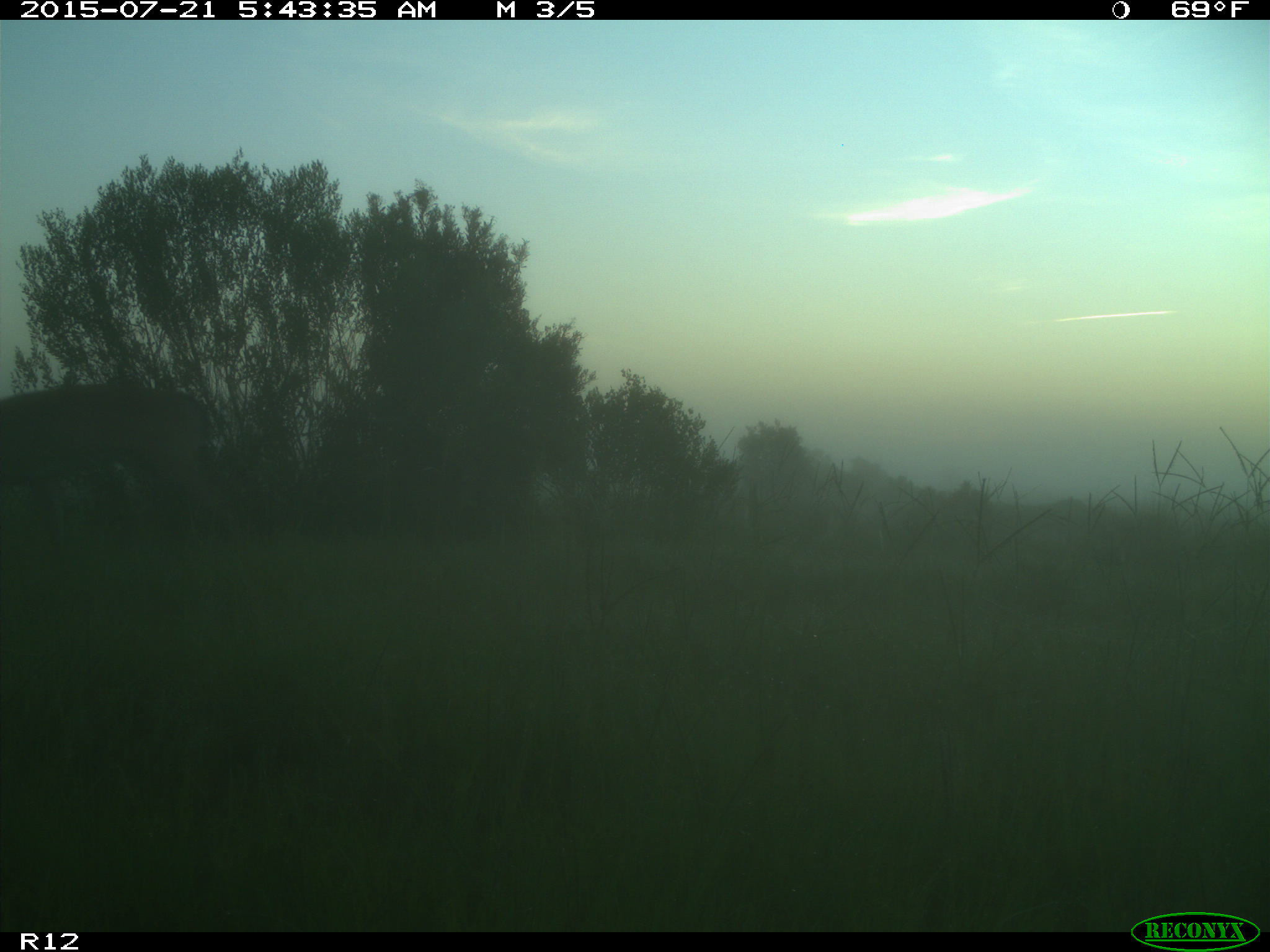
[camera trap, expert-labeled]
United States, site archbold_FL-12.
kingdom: Animalia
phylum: Chordata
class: Mammalia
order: Artiodactyla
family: Cervidae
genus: Odocoileus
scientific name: Odocoileus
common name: deer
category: unidentified deer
Unidentified deer (deer) (Odocoileus).